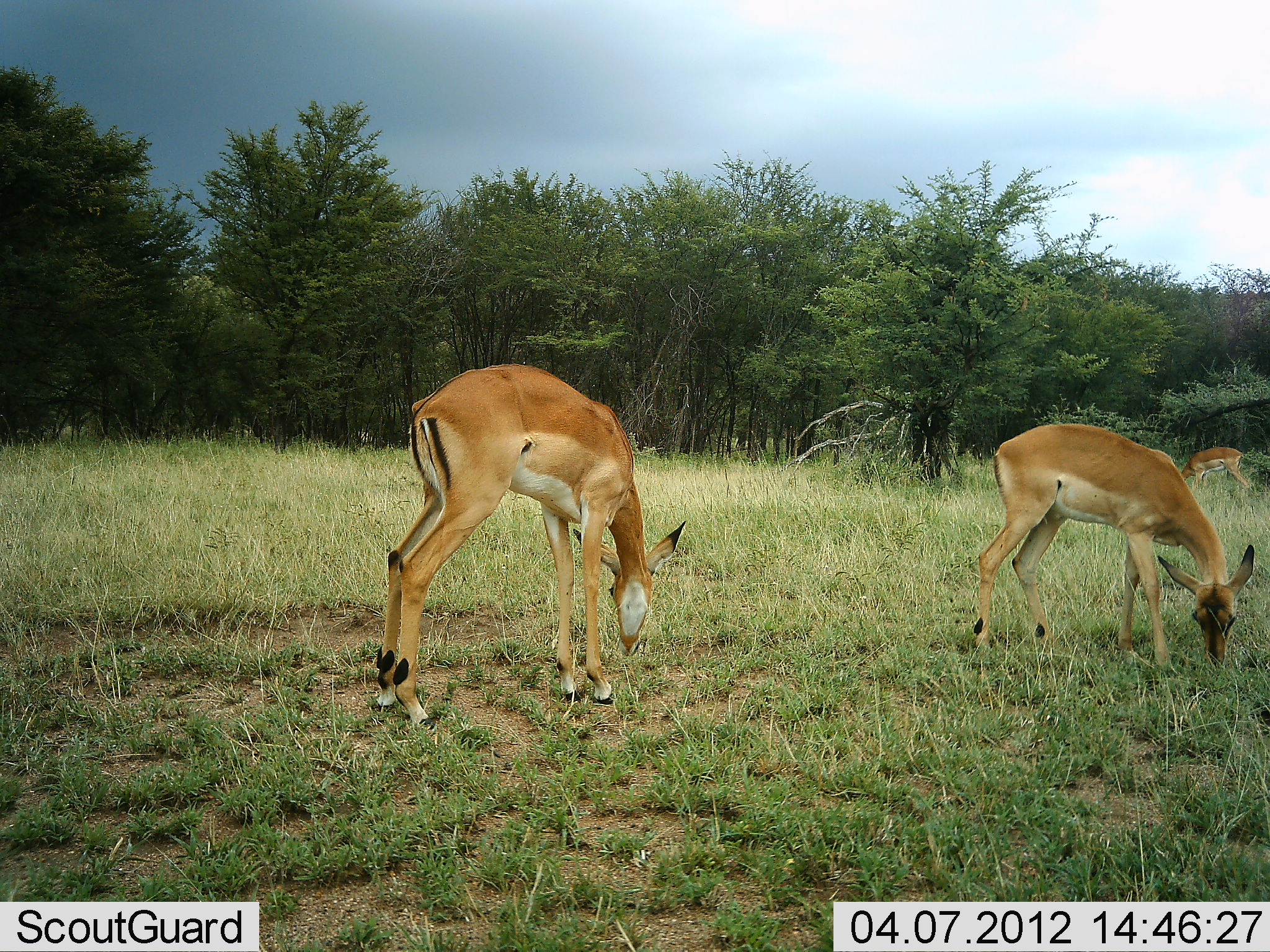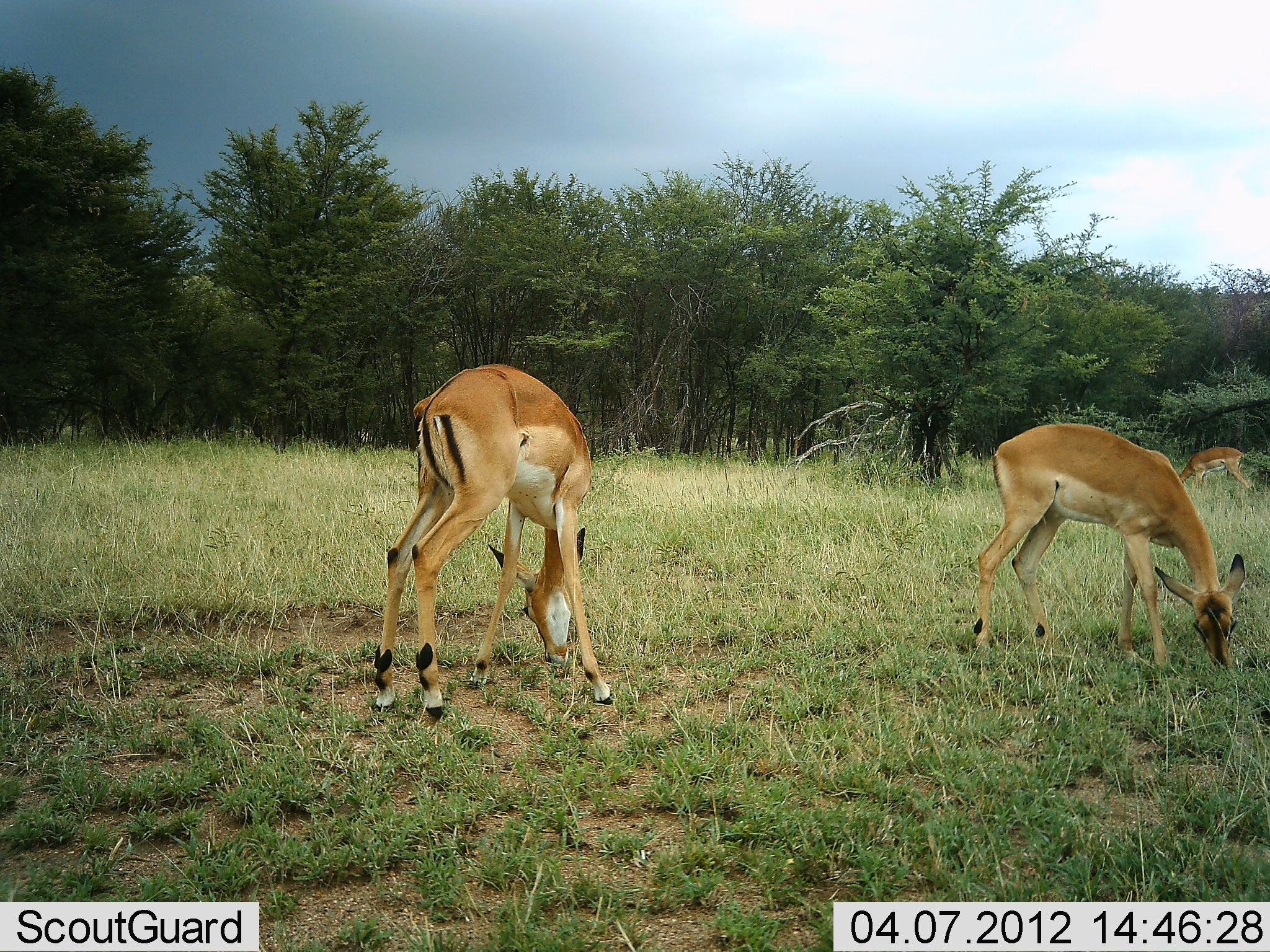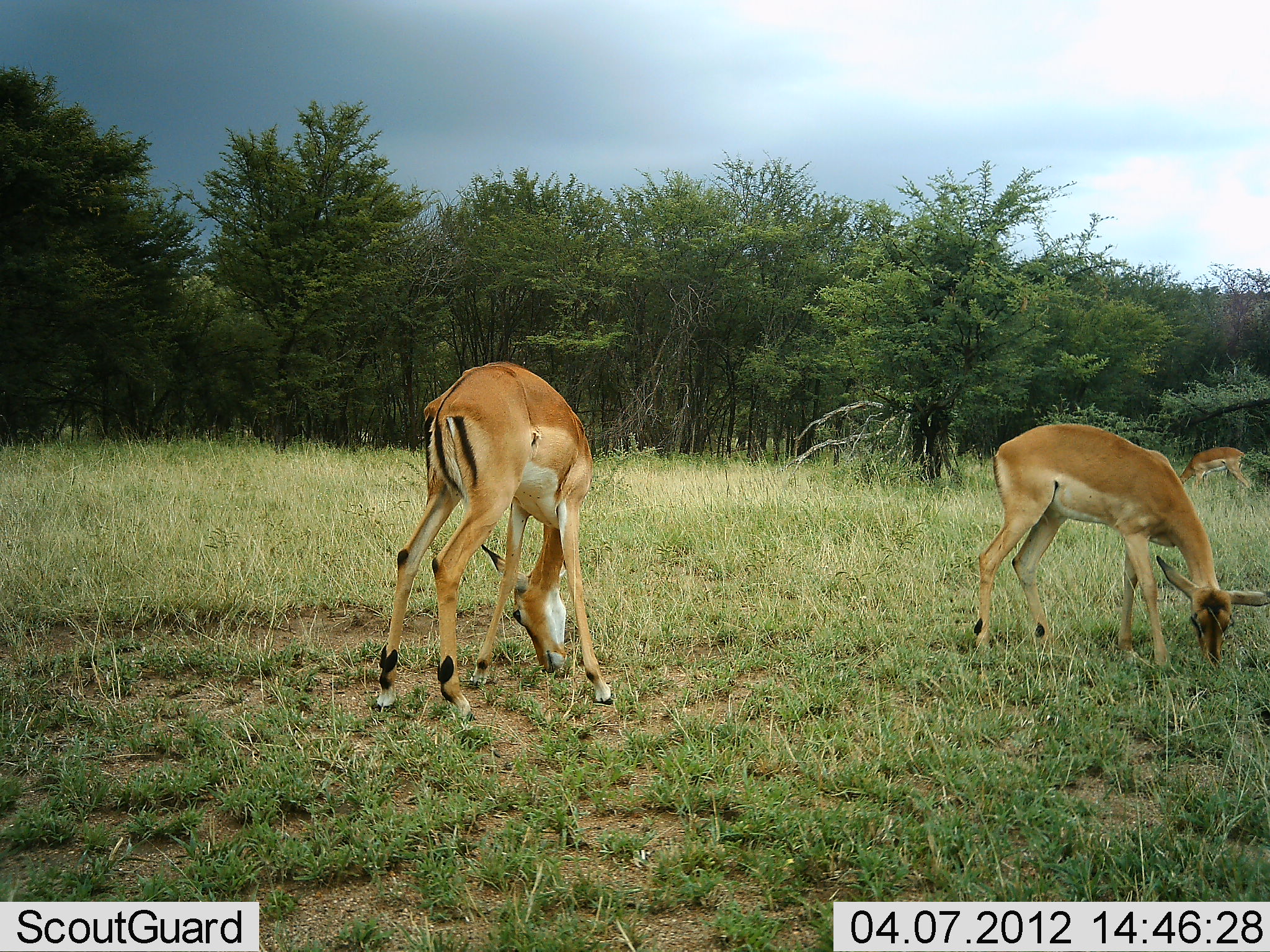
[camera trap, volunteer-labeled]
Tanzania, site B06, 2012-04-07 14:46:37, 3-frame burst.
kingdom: Animalia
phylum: Chordata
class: Mammalia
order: Artiodactyla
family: Bovidae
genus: Aepyceros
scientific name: Aepyceros melampus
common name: impala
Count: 3.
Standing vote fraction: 14%.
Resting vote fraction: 0%.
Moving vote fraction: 0%.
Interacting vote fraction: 0%.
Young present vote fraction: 0%.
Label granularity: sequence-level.